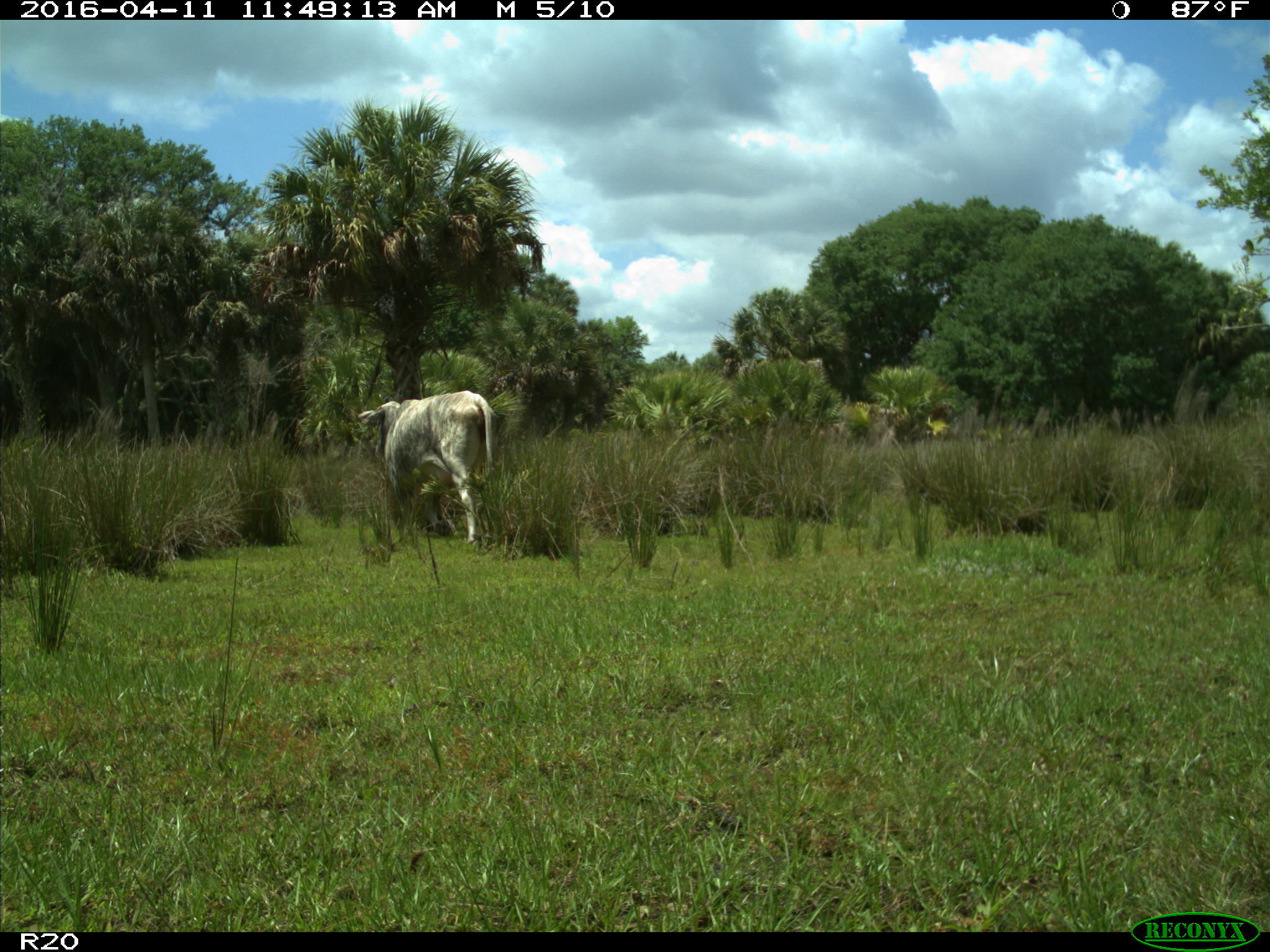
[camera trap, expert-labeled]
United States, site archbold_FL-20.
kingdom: Animalia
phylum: Chordata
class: Mammalia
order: Artiodactyla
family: Bovidae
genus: Bos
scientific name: Bos taurus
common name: domestic cow